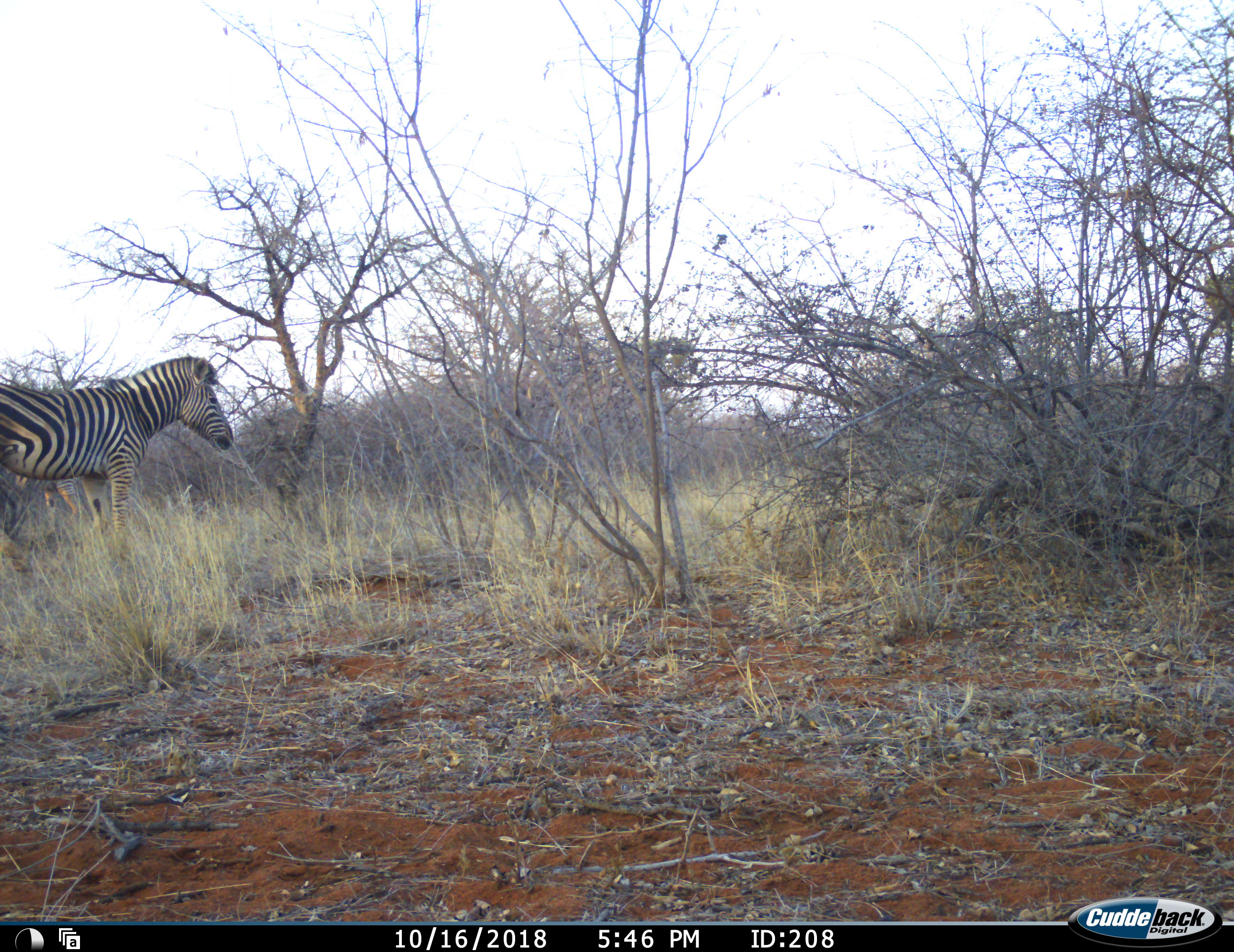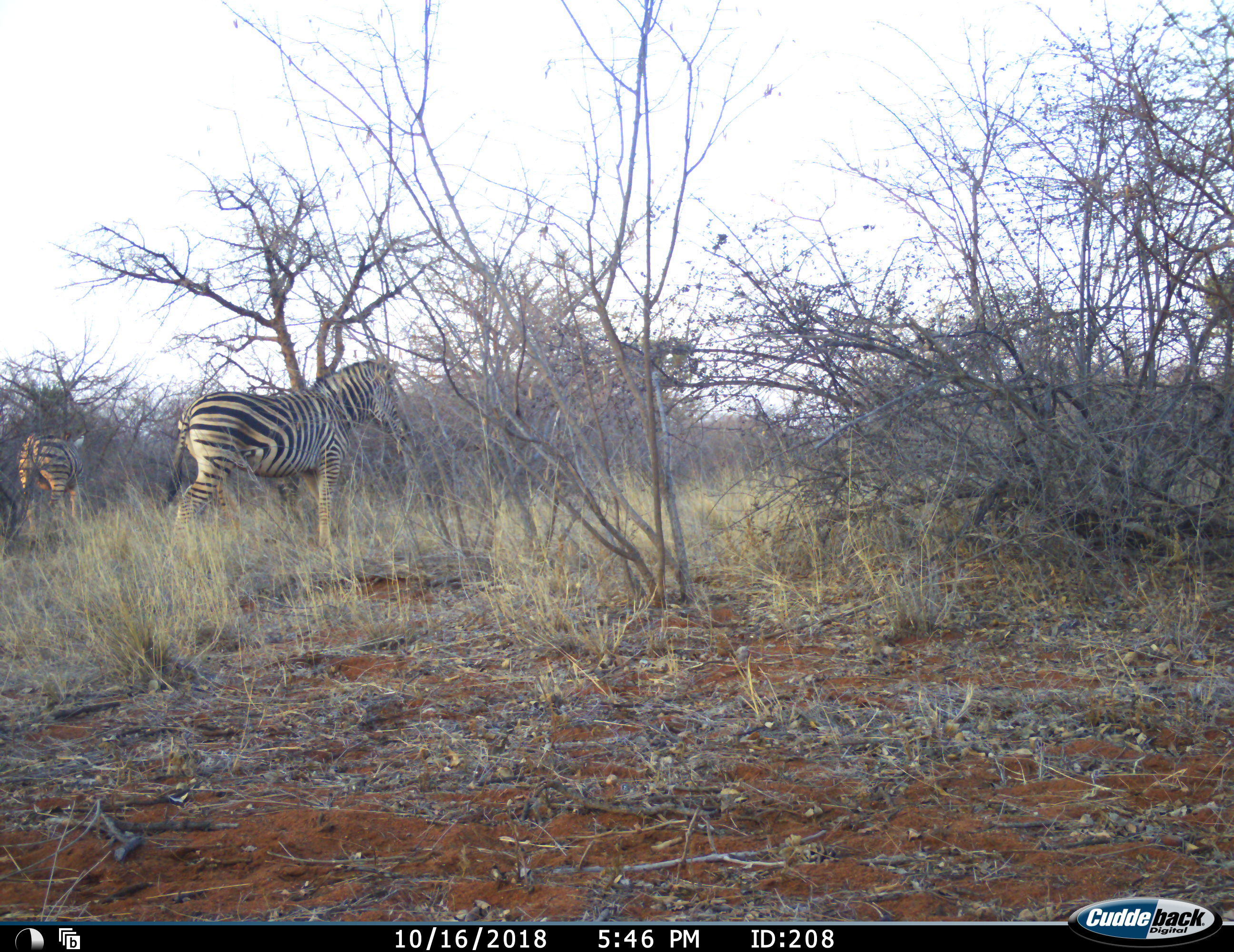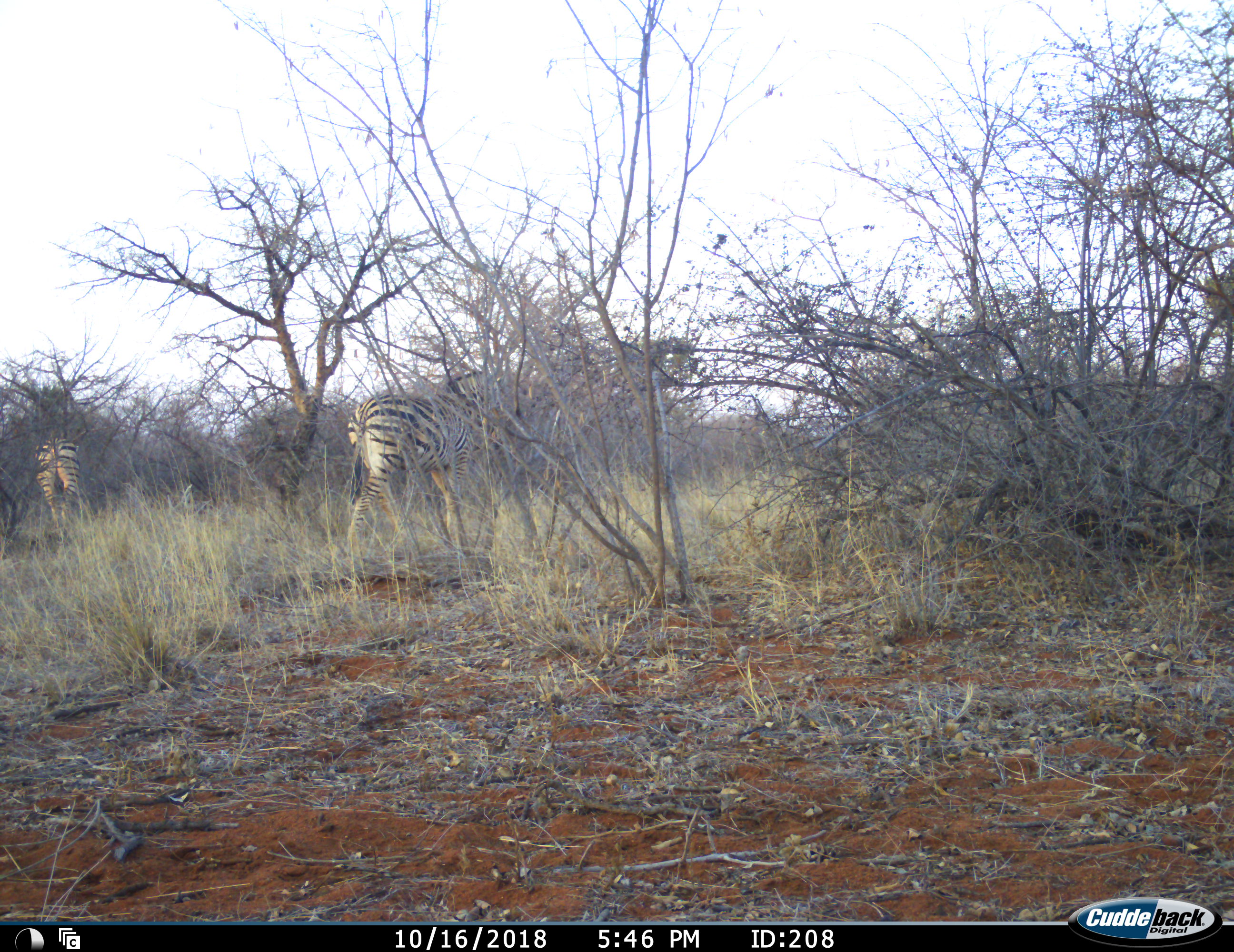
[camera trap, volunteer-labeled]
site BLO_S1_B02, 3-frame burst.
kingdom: Animalia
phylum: Chordata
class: Mammalia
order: Perissodactyla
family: Equidae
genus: Equus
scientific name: Equus quagga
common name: plains zebra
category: zebraplains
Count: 2.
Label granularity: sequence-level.